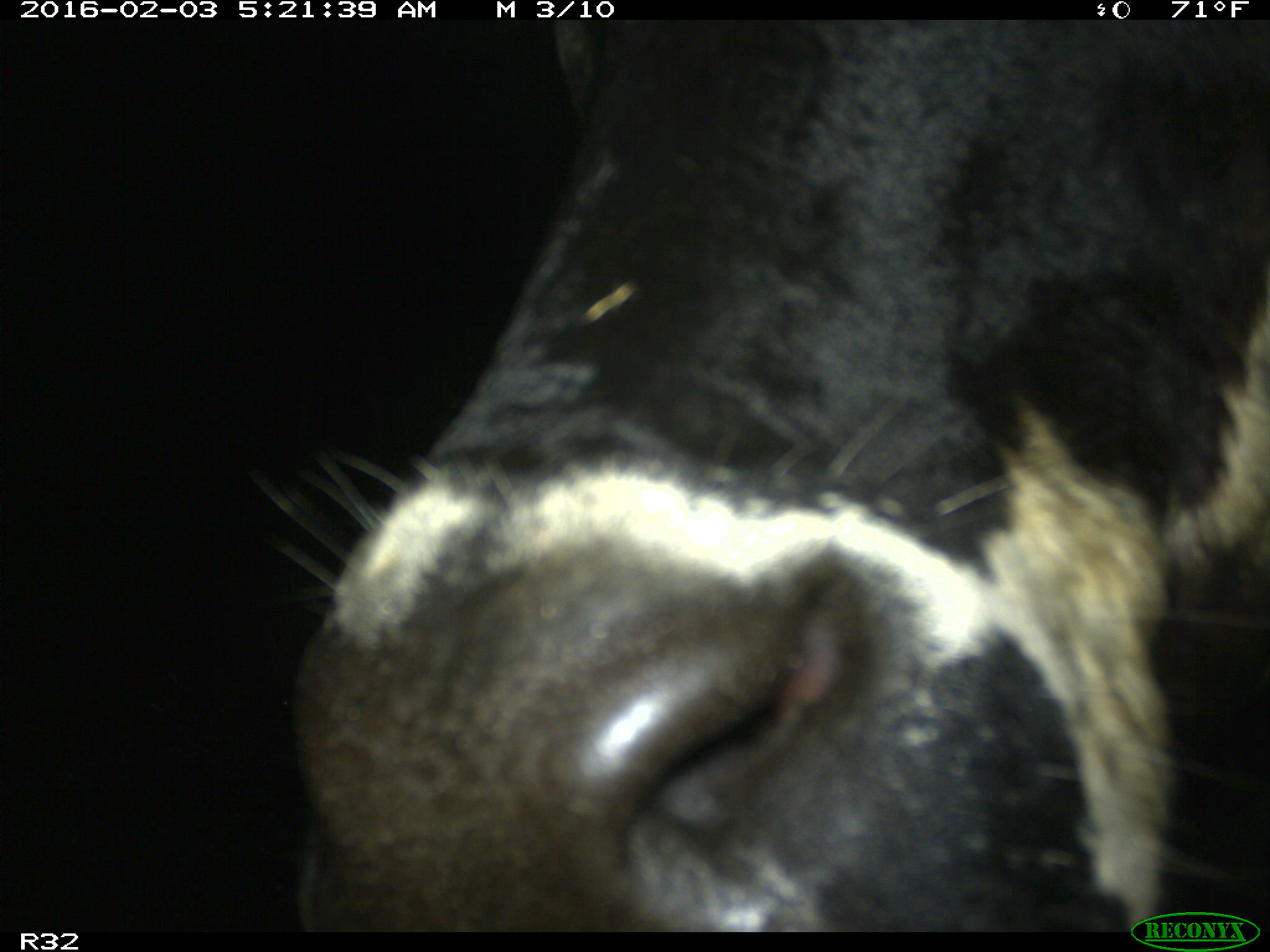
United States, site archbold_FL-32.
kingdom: Animalia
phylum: Chordata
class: Mammalia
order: Artiodactyla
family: Bovidae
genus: Bos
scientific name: Bos taurus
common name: domestic cow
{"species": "Bos taurus (domestic cow)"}